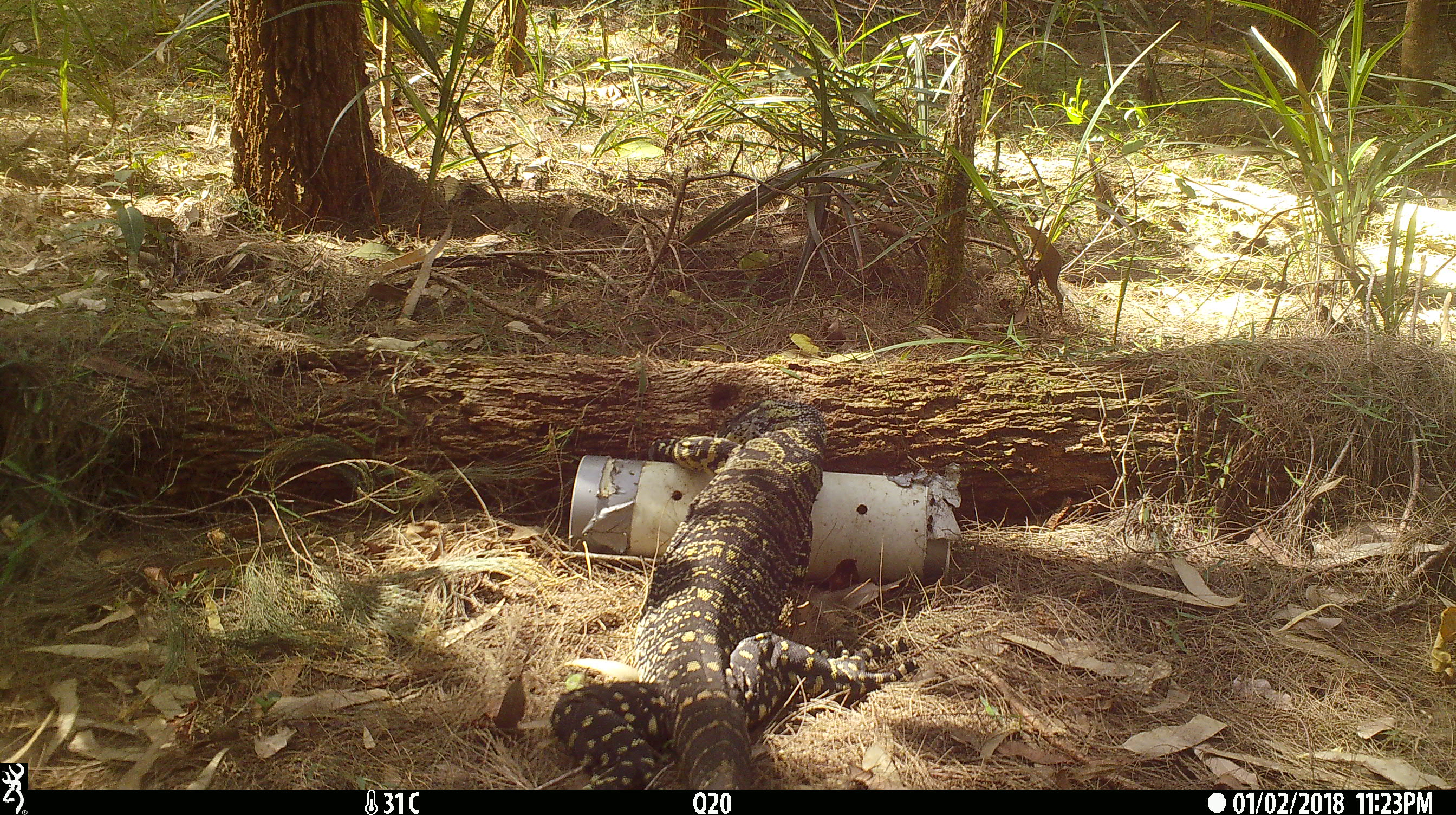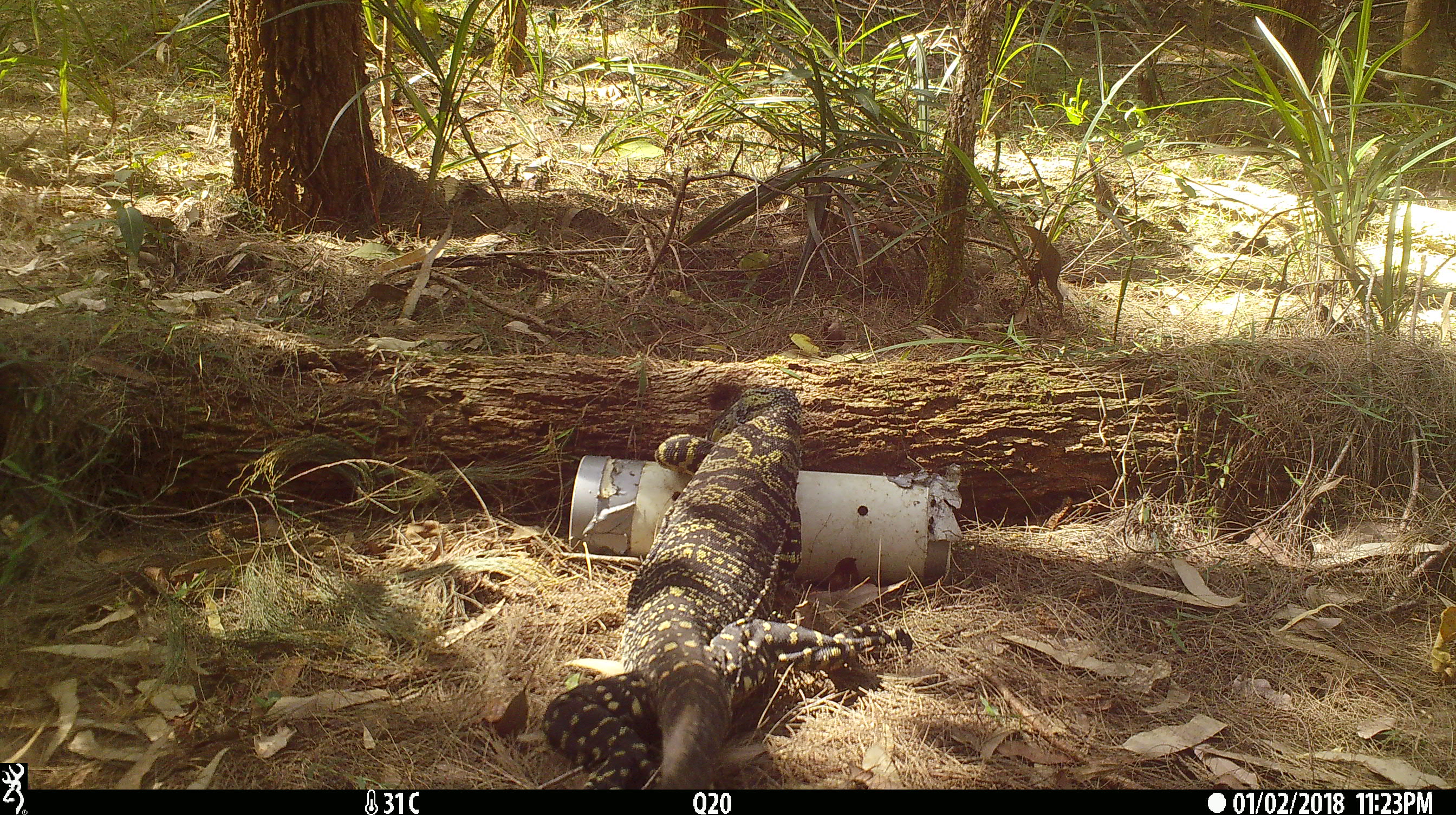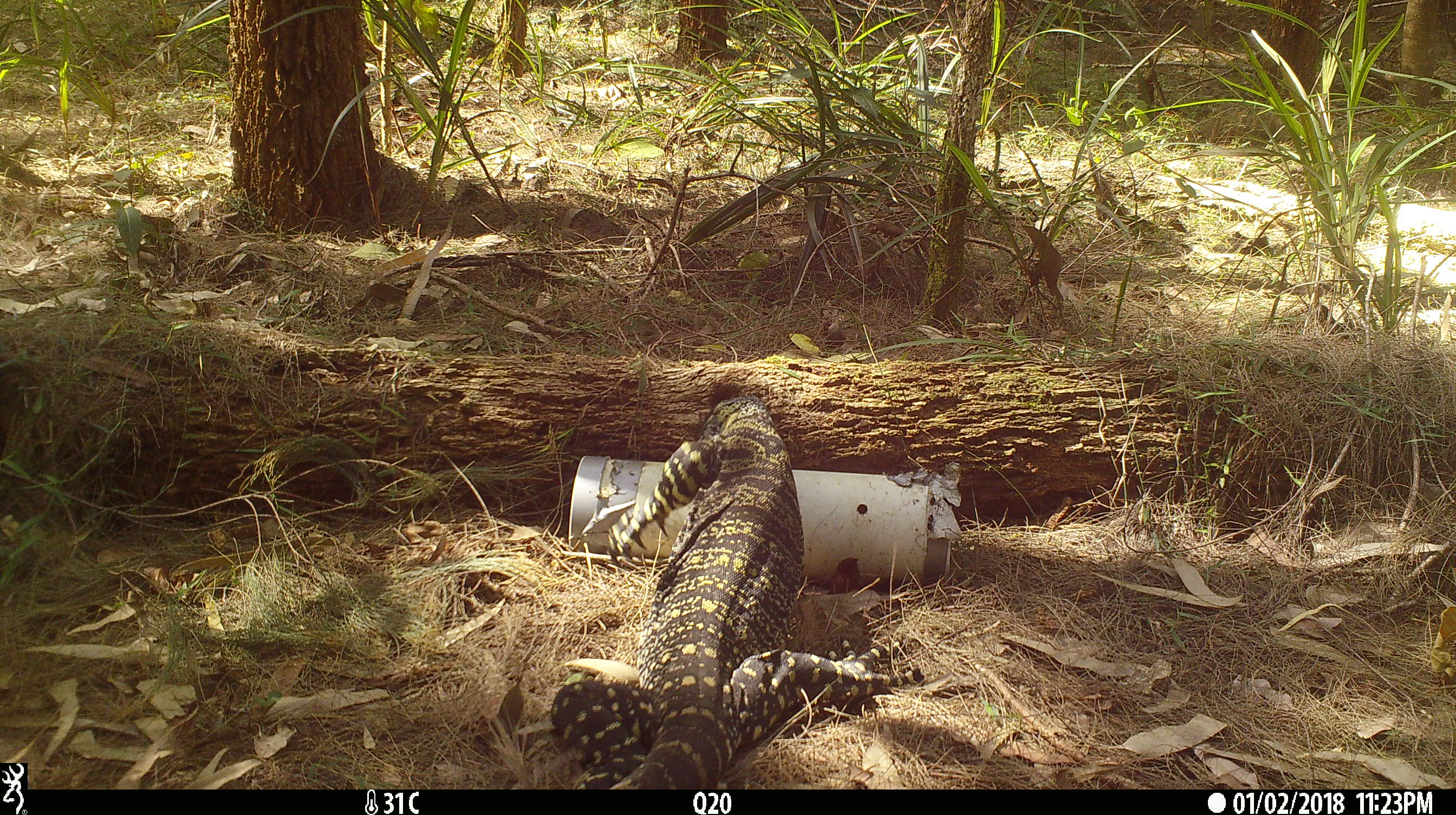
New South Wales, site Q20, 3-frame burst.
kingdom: Animalia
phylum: Chordata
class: Reptilia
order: Squamata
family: Varanidae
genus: Varanus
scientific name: Varanus varius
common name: lace monitor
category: goanna